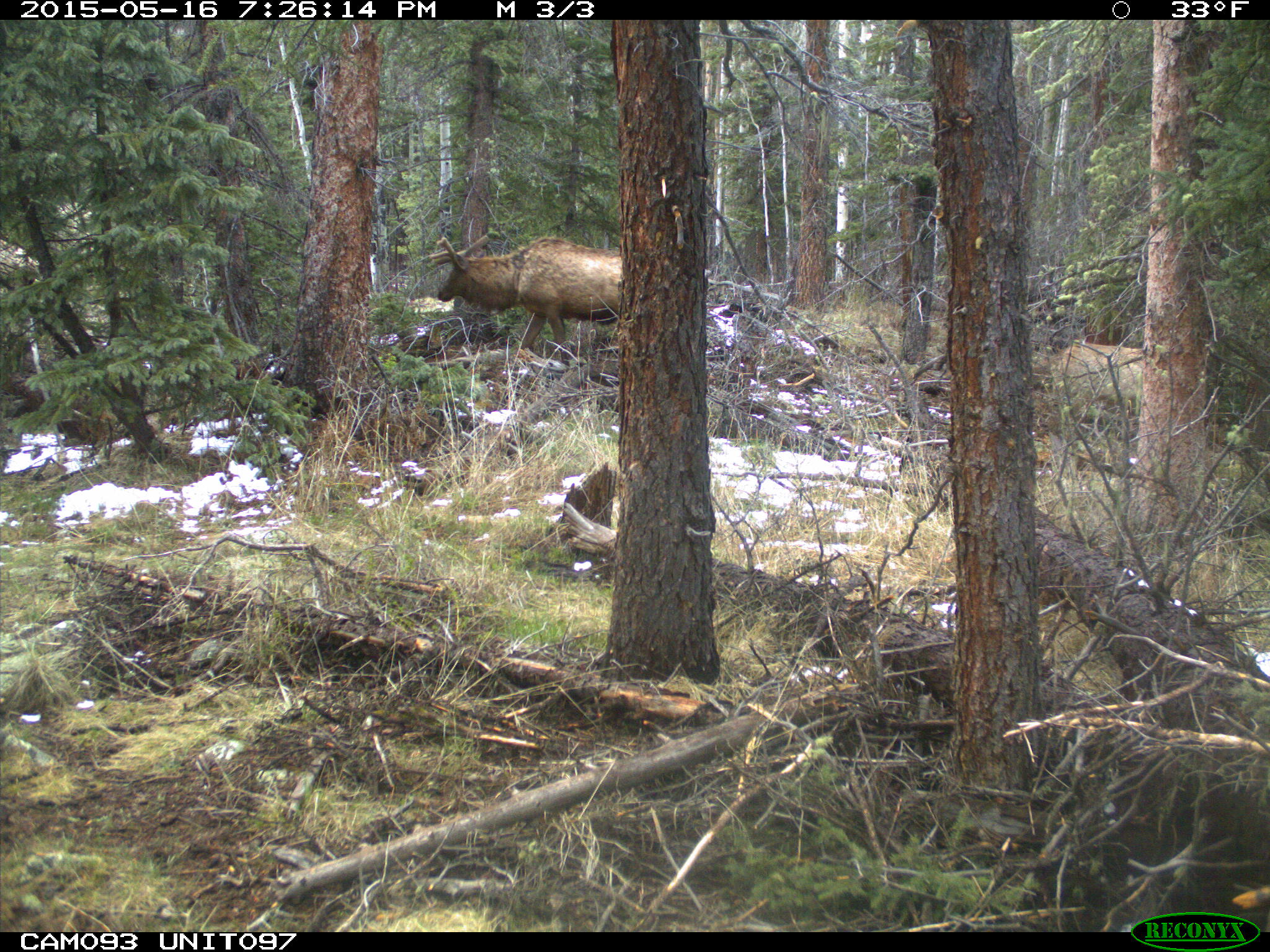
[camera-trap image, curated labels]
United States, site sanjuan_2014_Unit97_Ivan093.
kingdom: Animalia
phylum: Chordata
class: Mammalia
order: Artiodactyla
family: Cervidae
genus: Cervus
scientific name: Cervus elaphus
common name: red deer